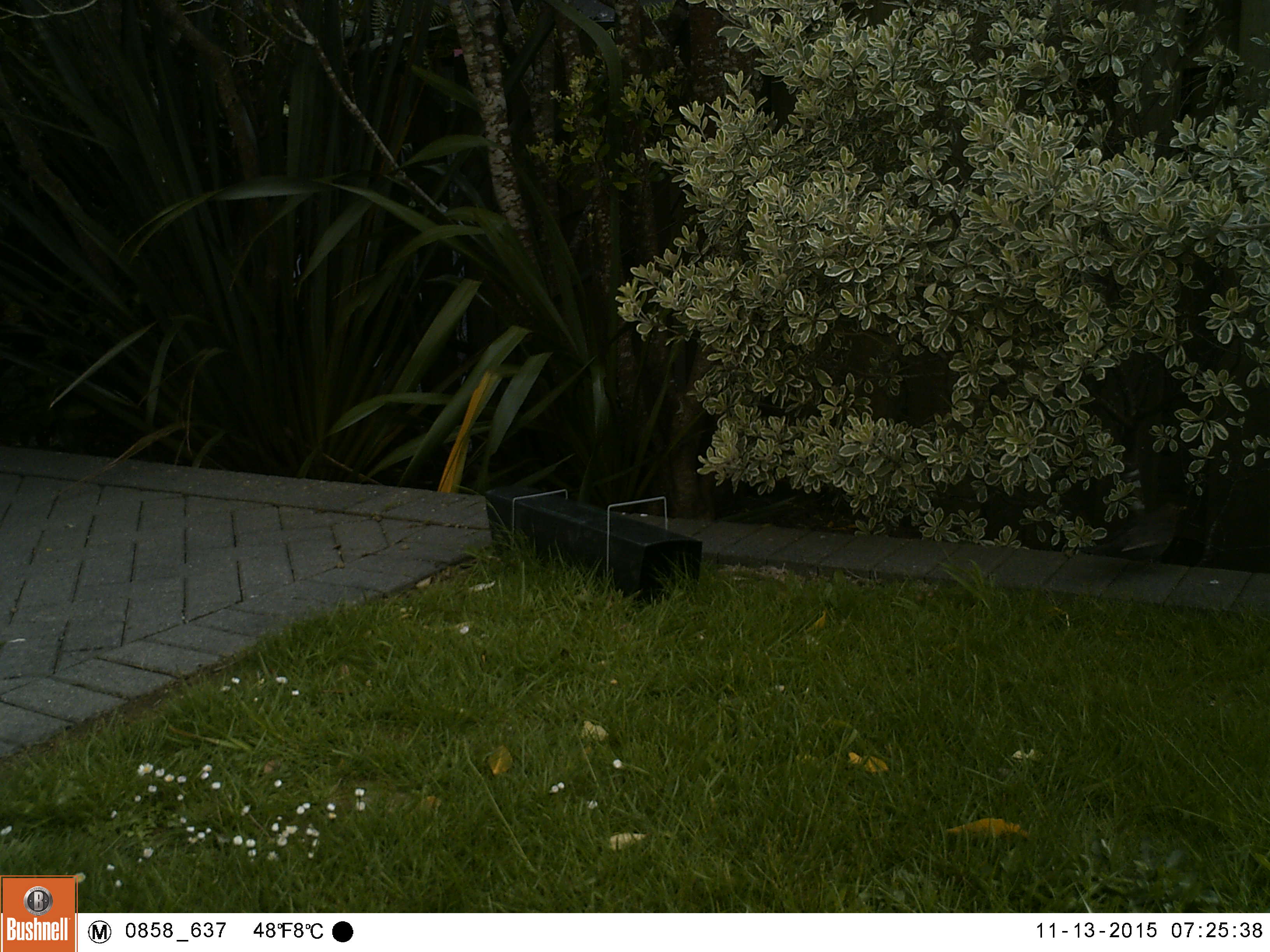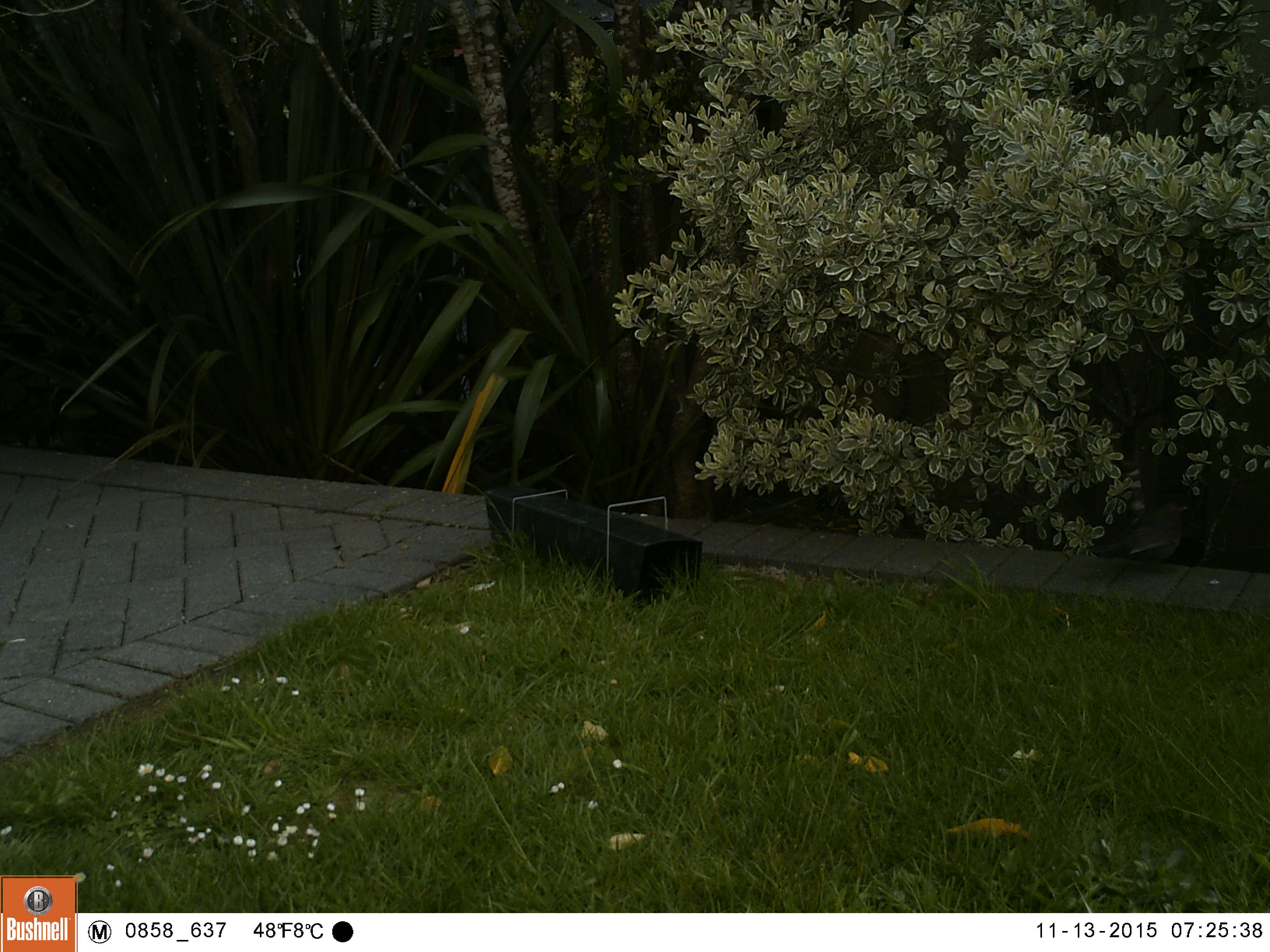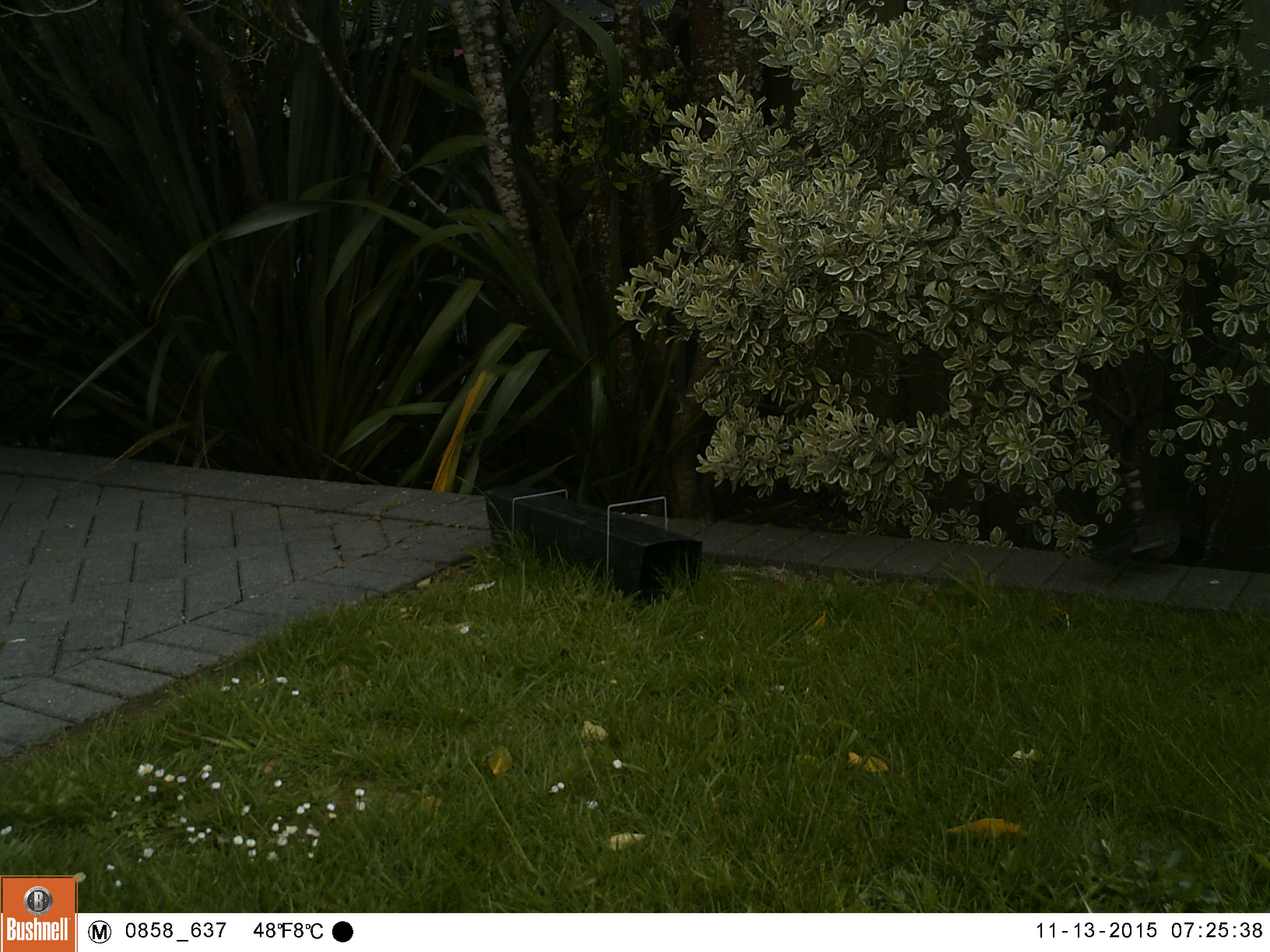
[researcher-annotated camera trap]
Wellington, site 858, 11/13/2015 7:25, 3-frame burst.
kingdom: Animalia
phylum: Chordata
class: Aves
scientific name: Aves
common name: bird